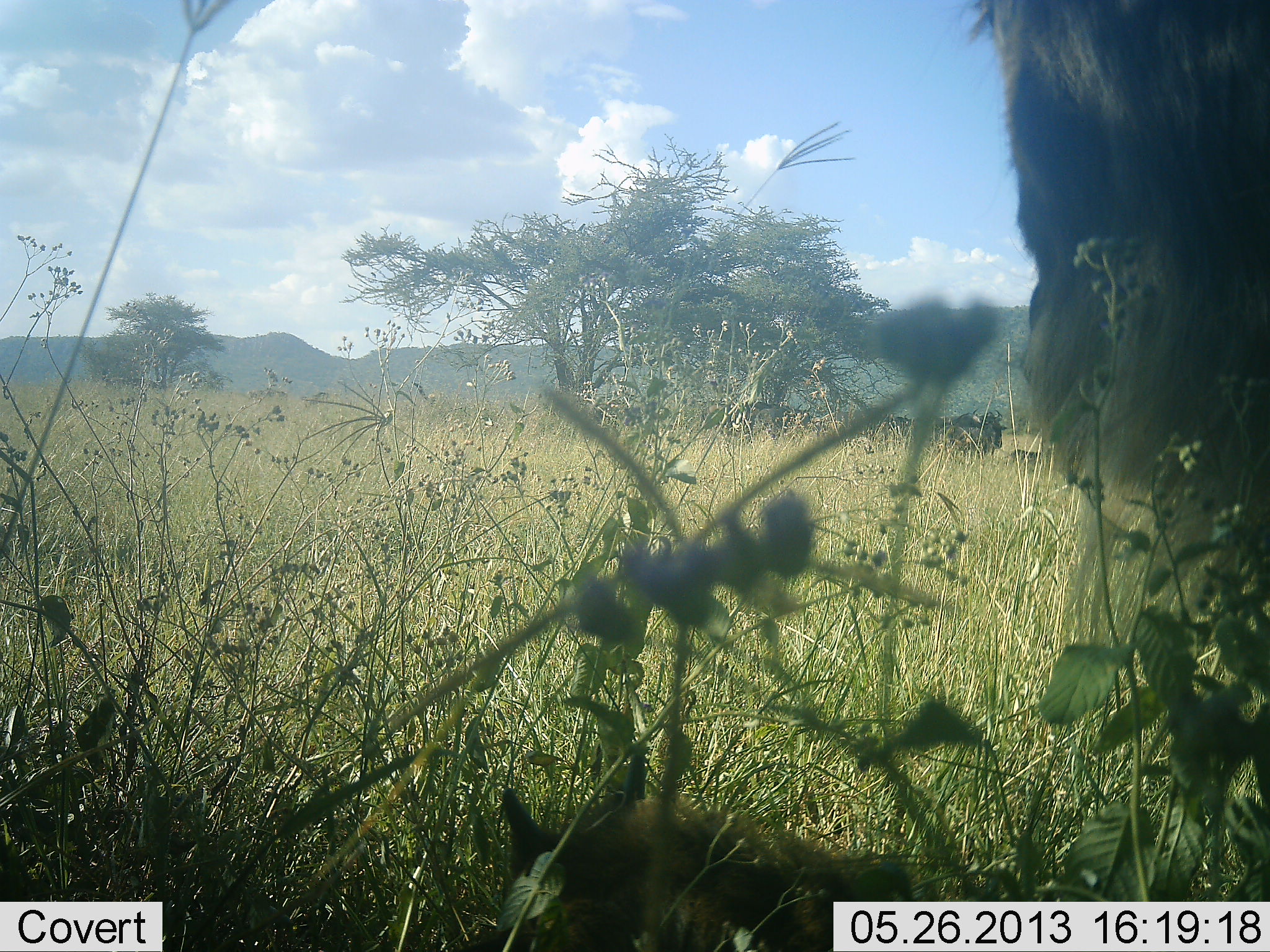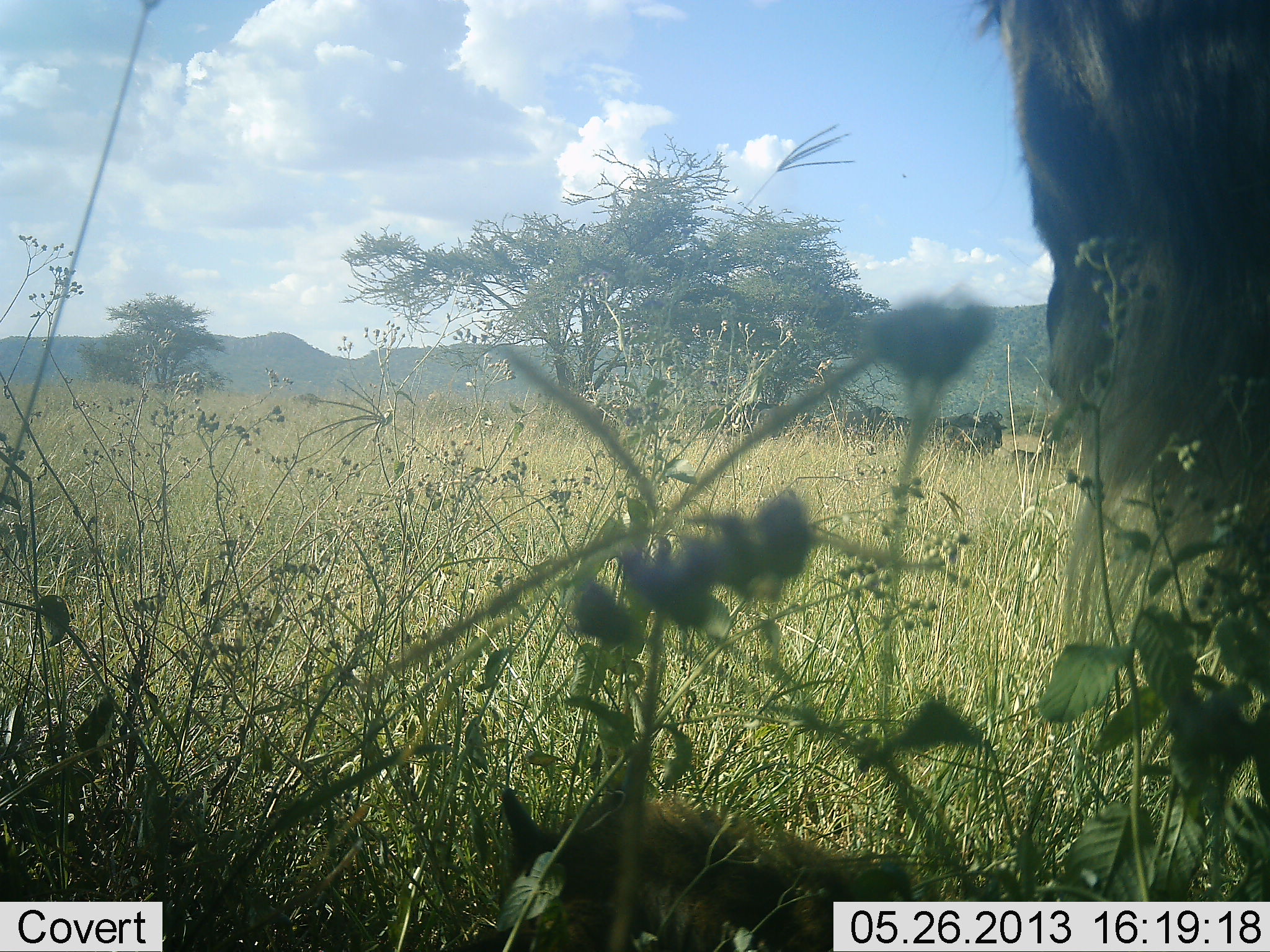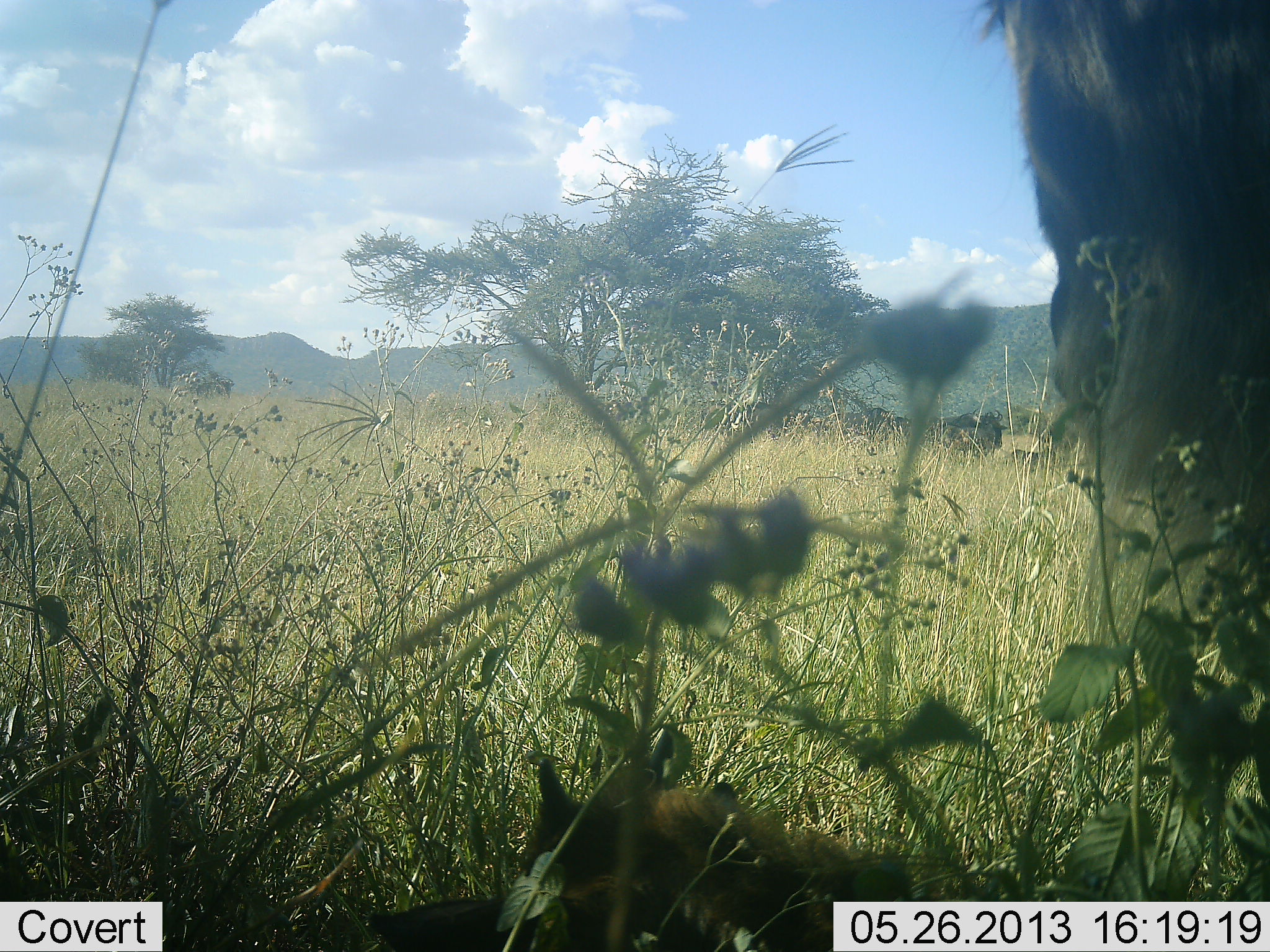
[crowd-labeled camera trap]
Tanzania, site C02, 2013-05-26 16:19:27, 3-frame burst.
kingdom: Animalia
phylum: Chordata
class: Mammalia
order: Artiodactyla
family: Bovidae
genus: Connochaetes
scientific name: Connochaetes taurinus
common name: blue wildebeest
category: wildebeest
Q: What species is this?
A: Wildebeest (blue wildebeest) (Connochaetes taurinus).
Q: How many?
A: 2.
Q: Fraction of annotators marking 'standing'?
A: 90%.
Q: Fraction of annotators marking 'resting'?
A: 30%.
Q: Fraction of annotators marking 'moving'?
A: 30%.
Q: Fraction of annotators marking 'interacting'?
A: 0%.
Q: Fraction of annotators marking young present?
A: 0%.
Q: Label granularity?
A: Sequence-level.